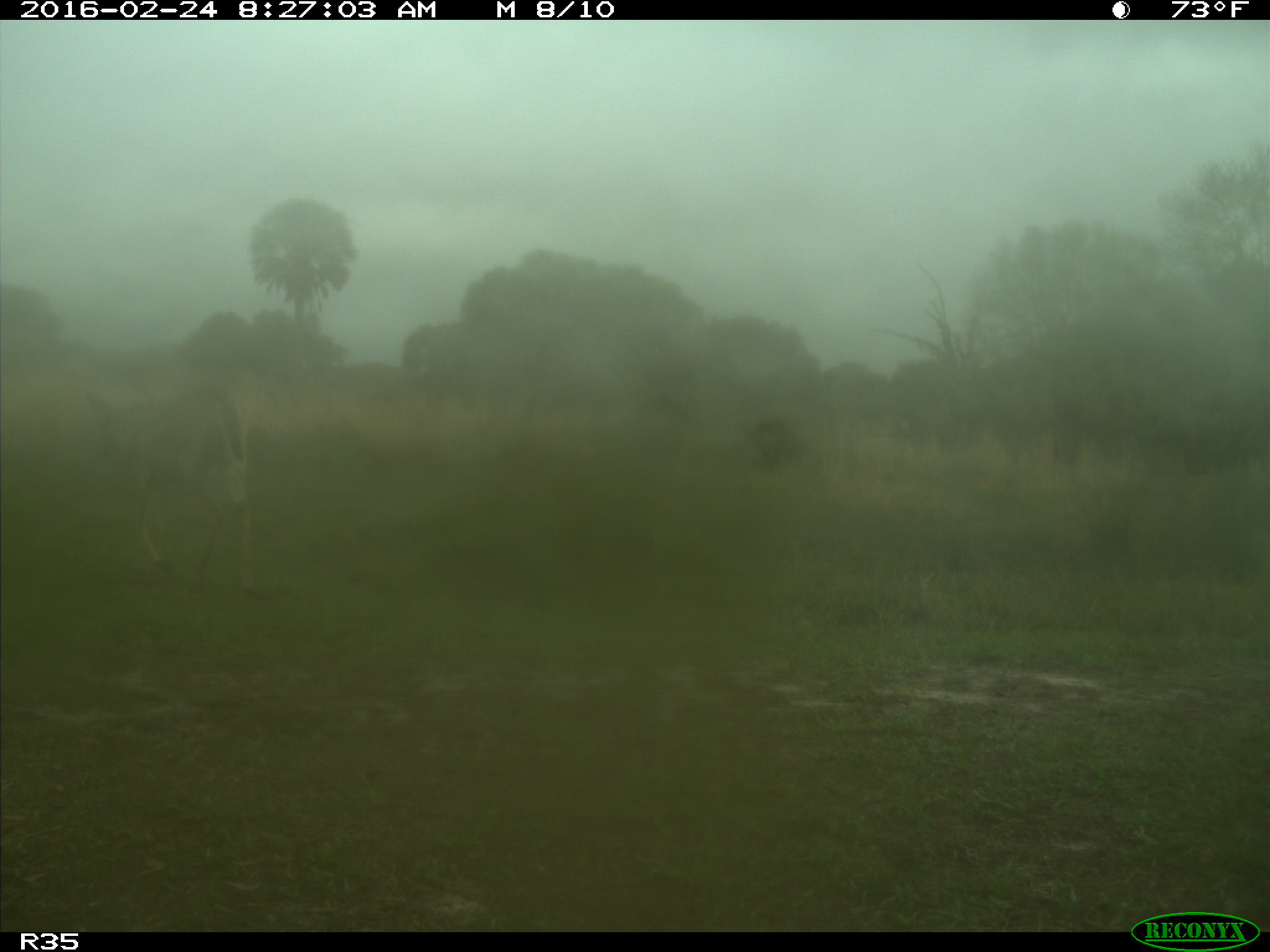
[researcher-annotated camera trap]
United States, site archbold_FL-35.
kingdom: Animalia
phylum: Chordata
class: Mammalia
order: Artiodactyla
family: Cervidae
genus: Odocoileus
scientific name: Odocoileus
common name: deer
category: unidentified deer